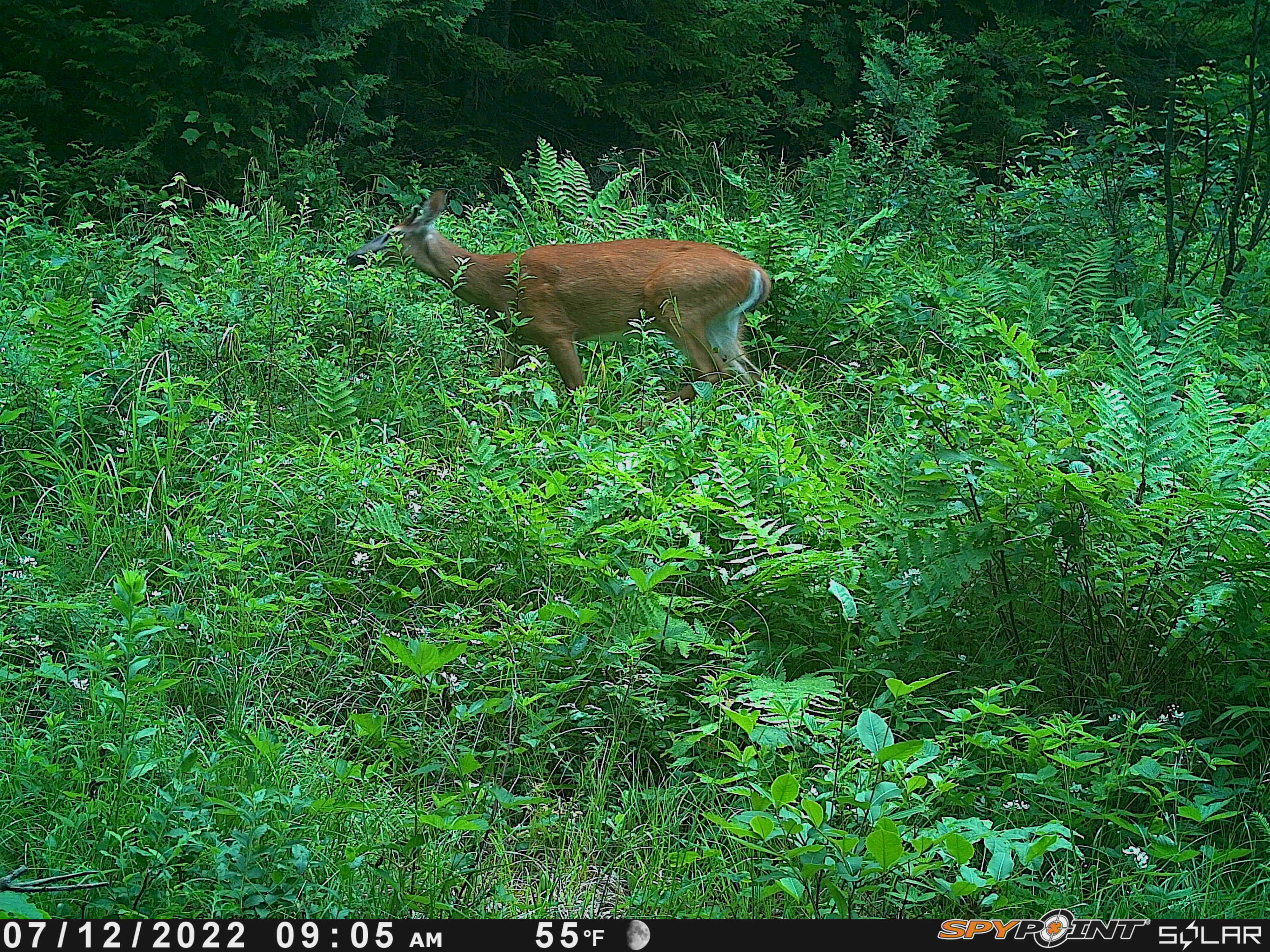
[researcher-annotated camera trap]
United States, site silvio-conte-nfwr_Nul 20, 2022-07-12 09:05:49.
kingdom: Animalia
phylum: Chordata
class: Mammalia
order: Artiodactyla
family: Cervidae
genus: Odocoileus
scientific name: Odocoileus virginianus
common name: white-tailed deer